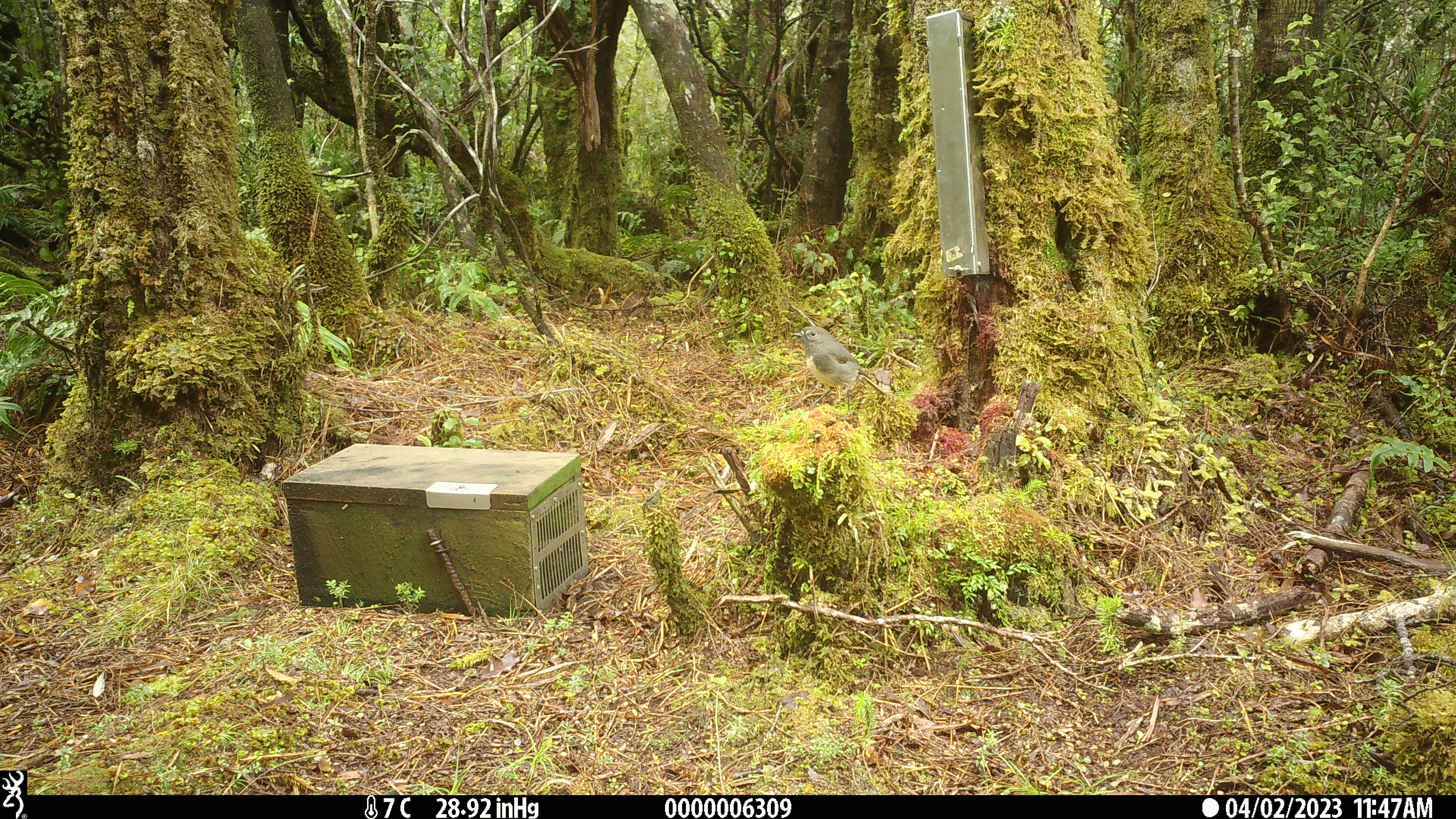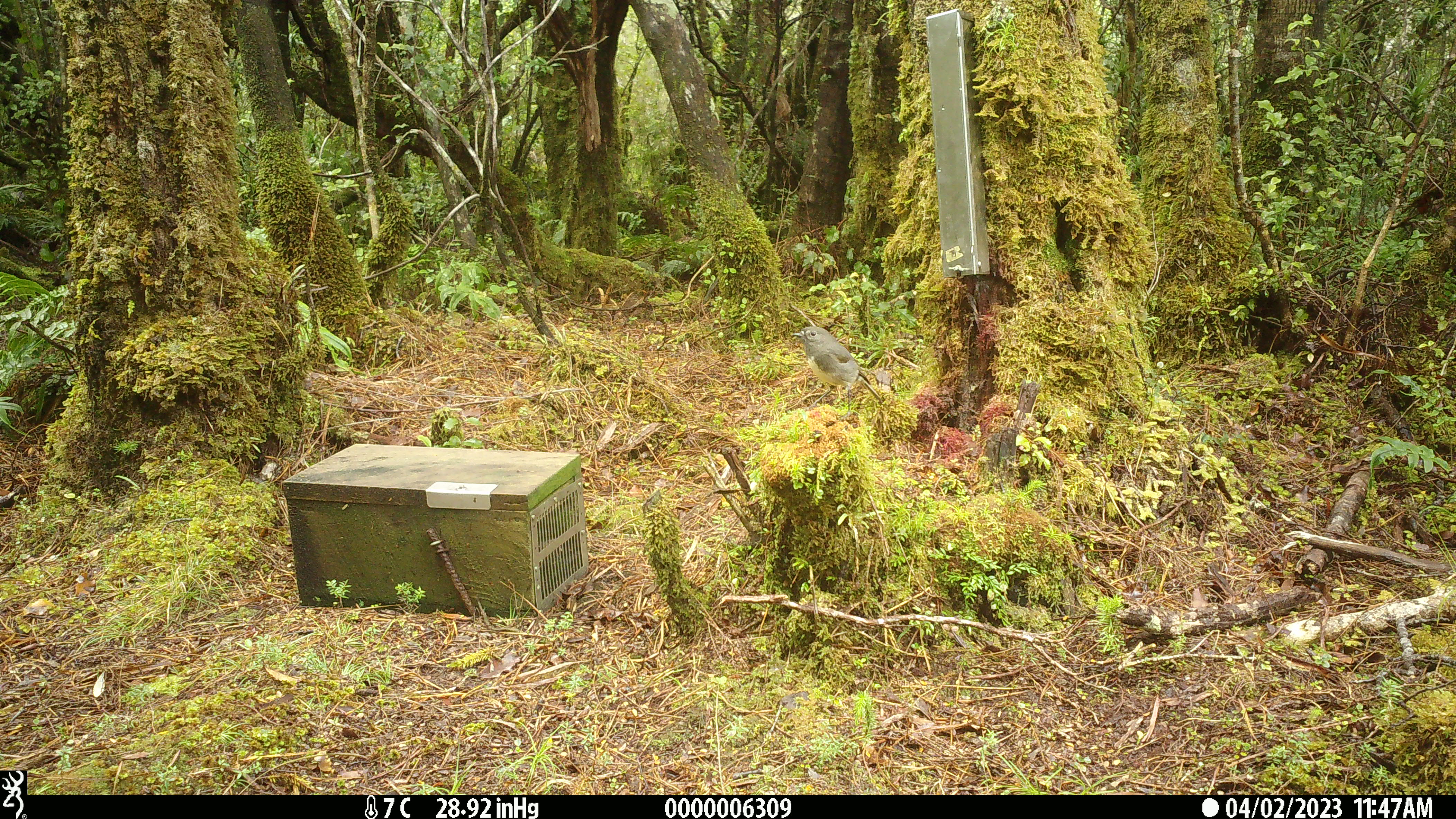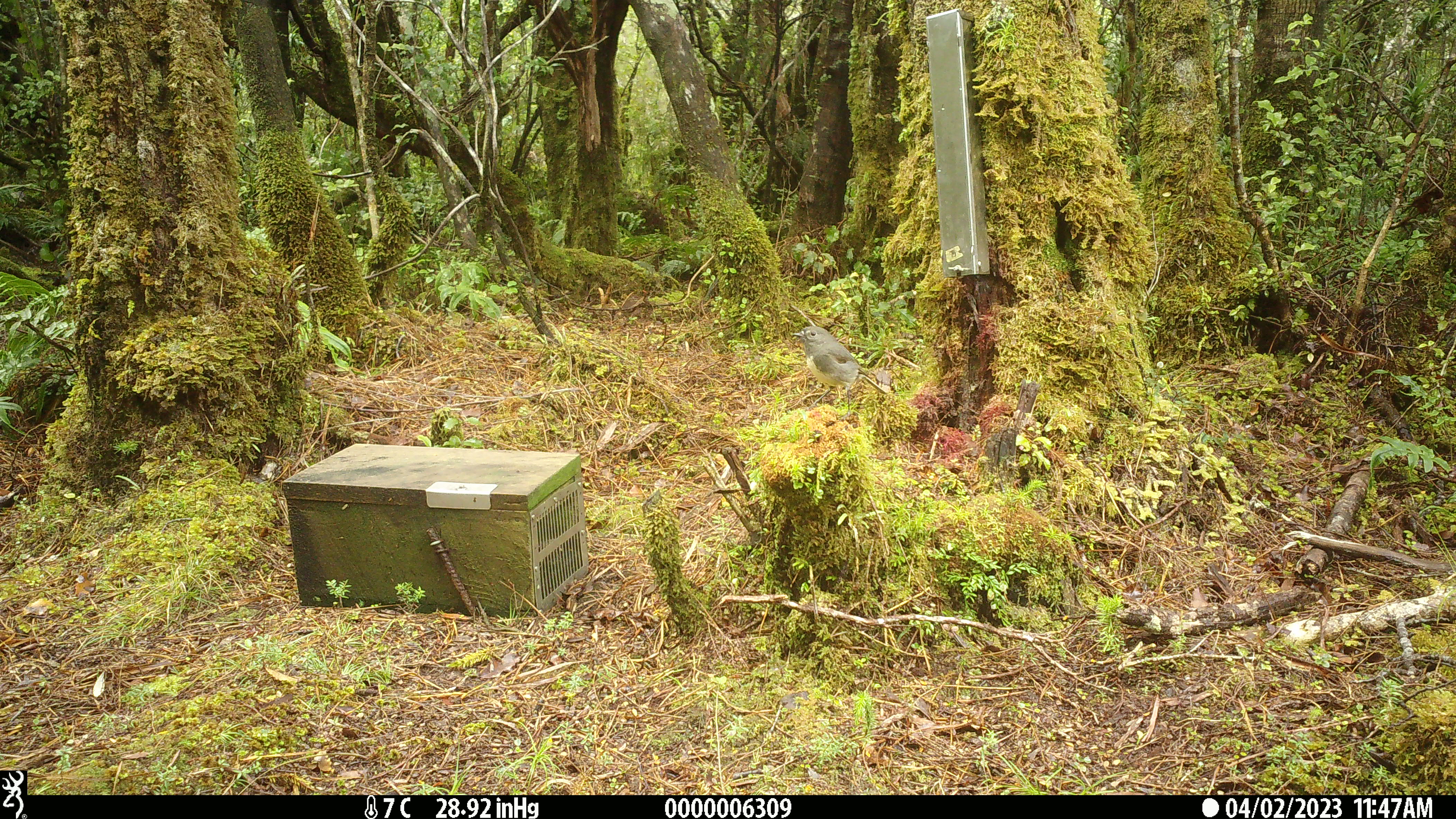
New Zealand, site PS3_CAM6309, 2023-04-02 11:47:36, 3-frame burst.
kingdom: Animalia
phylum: Chordata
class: Aves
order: Passeriformes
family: Petroicidae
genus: Petroica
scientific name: Petroica australis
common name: new zealand robin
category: robin